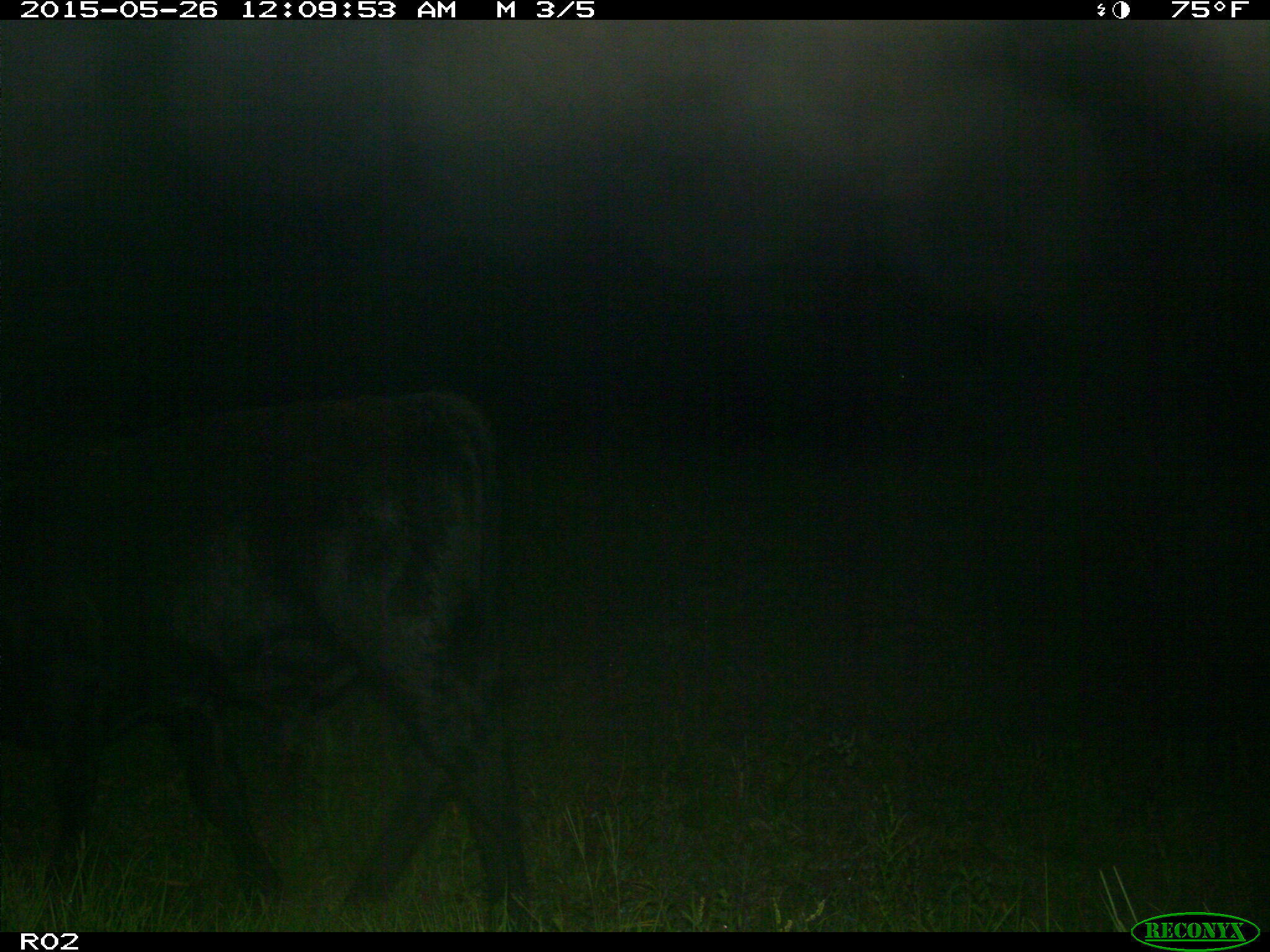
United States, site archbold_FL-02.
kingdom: Animalia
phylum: Chordata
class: Mammalia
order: Artiodactyla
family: Bovidae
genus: Bos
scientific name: Bos taurus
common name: domestic cow